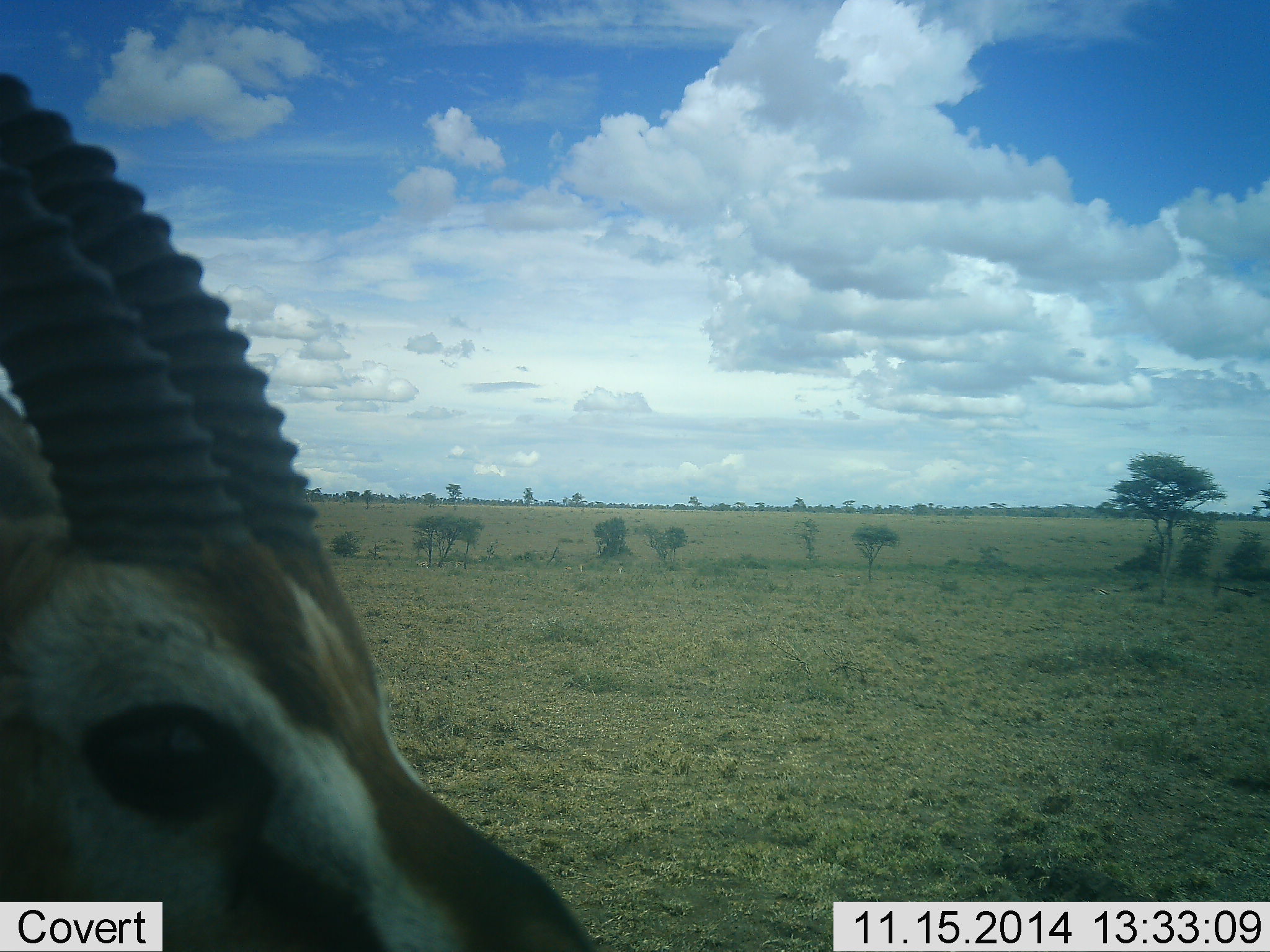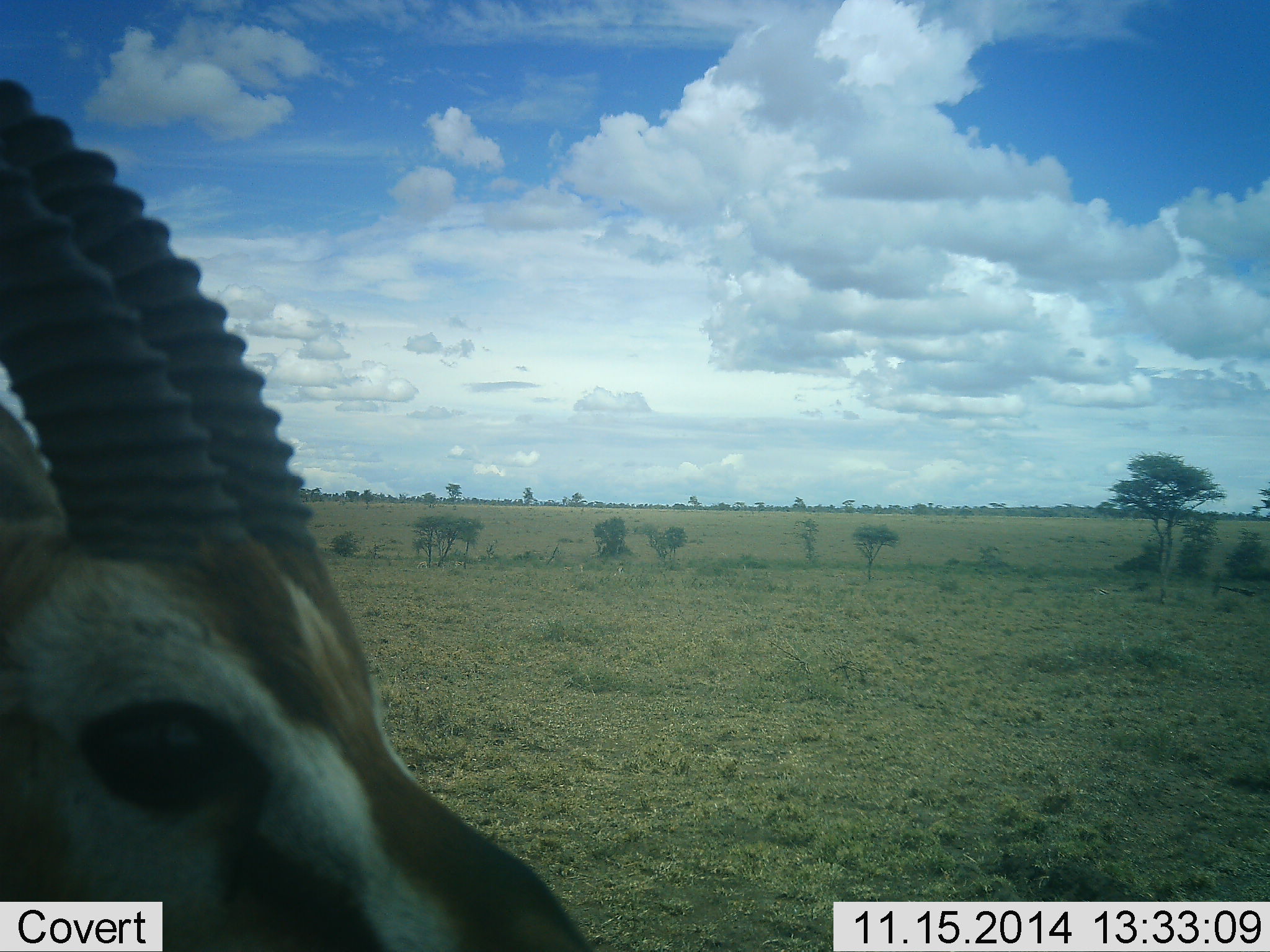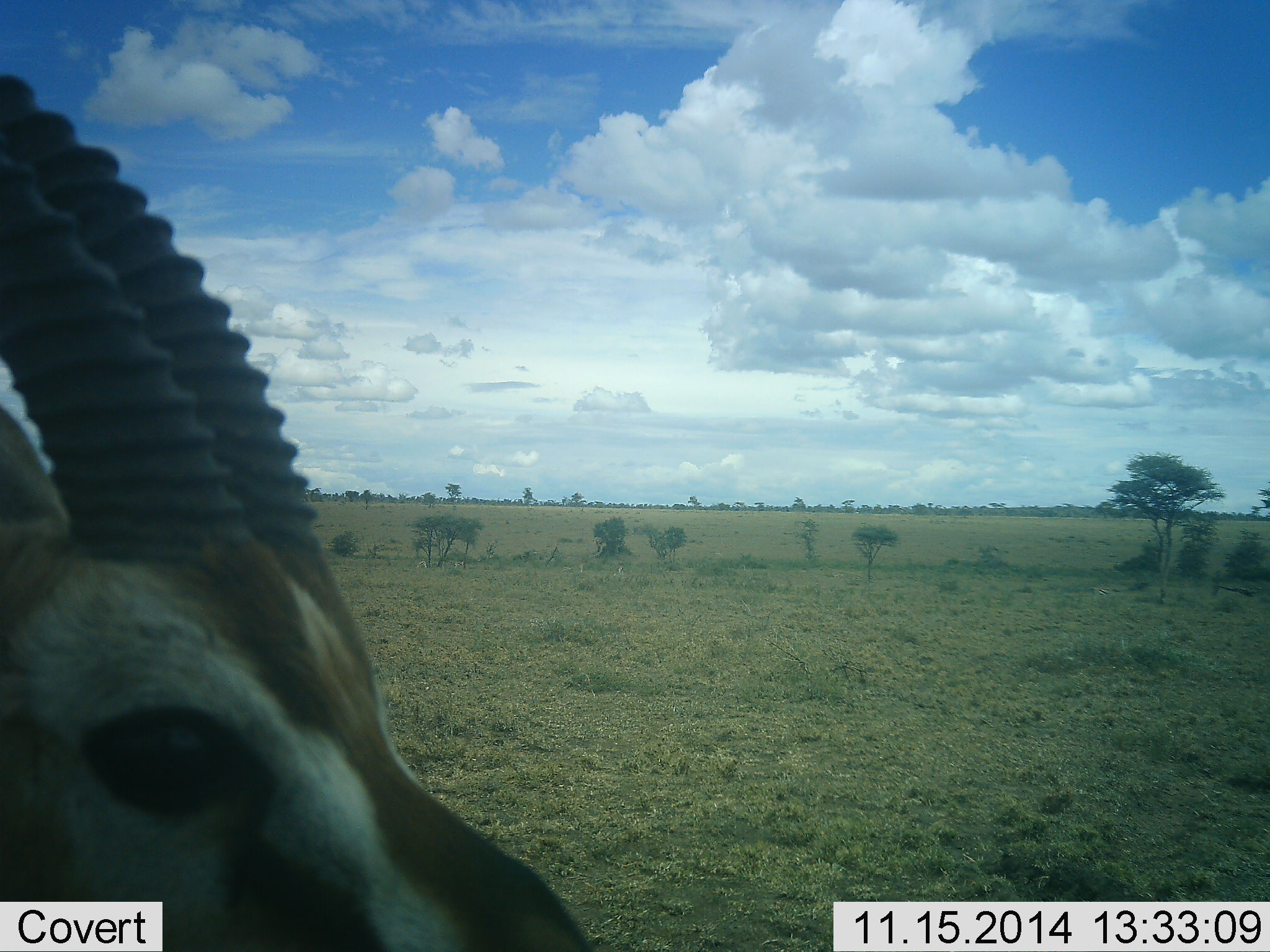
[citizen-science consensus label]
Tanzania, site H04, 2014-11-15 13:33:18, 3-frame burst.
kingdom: Animalia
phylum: Chordata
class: Mammalia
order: Artiodactyla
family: Bovidae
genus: Eudorcas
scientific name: Eudorcas thomsonii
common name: thomson's gazelle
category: gazellethomsons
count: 1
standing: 90%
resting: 0%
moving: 10%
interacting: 0%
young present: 0%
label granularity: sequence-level